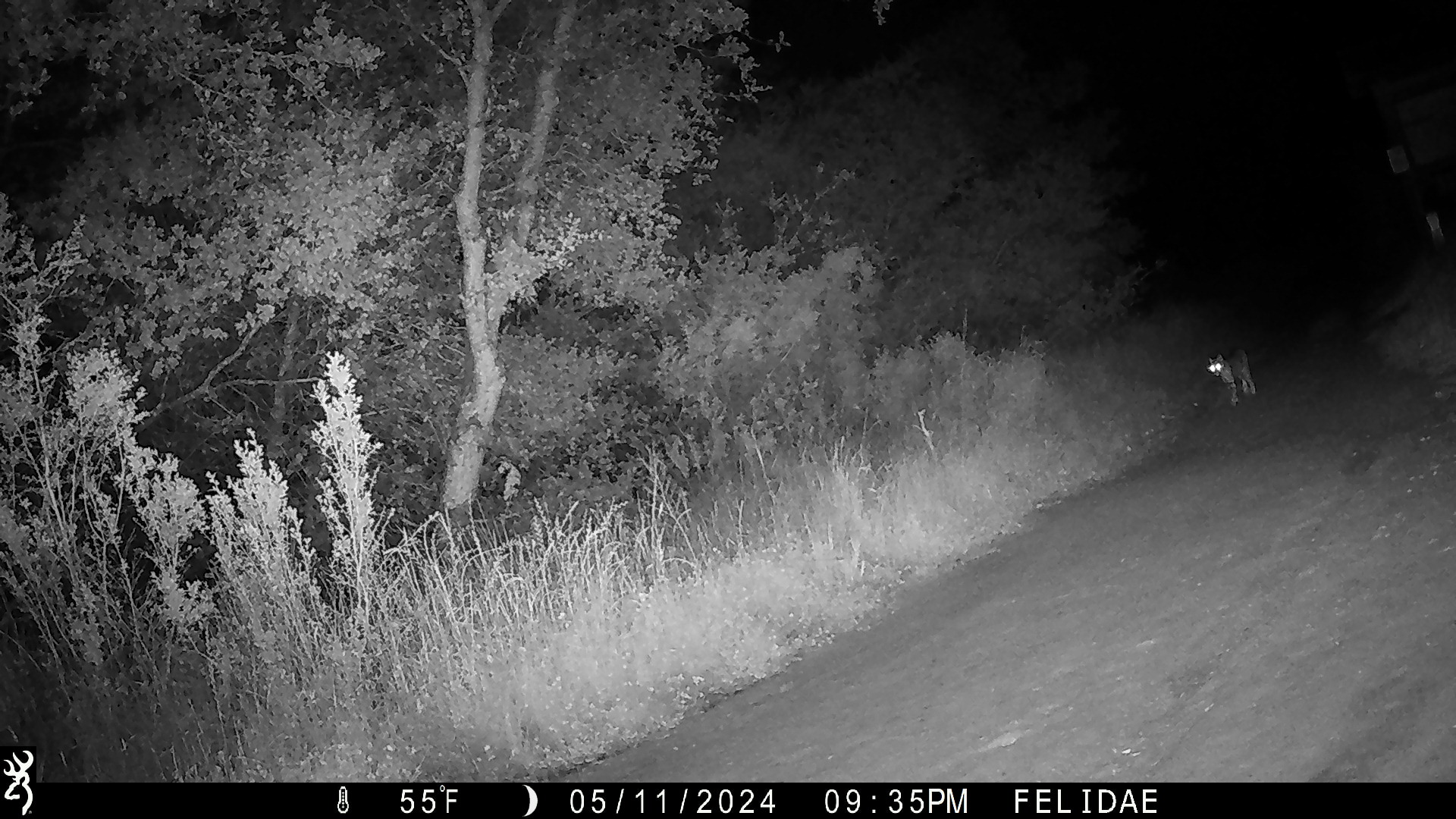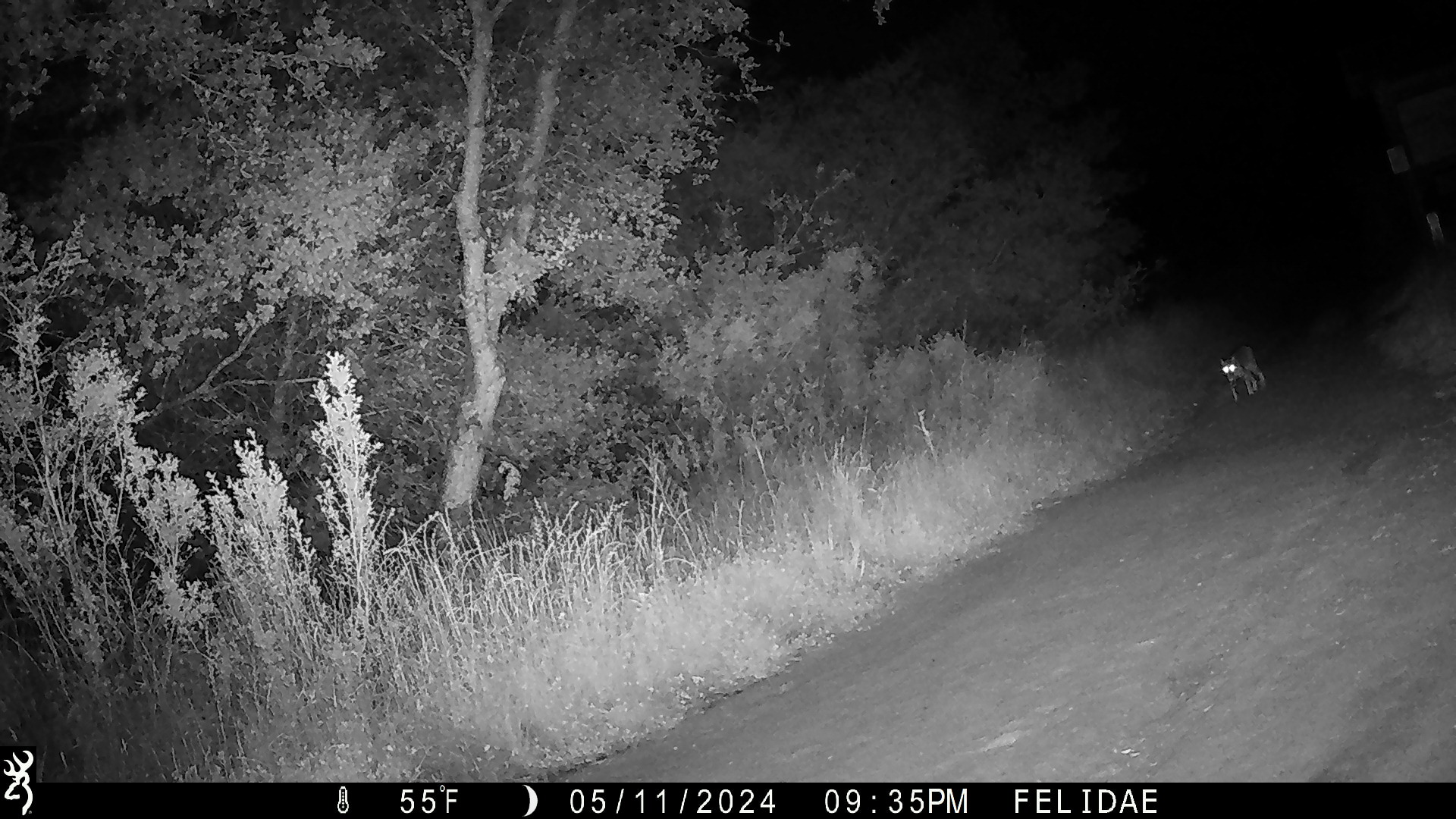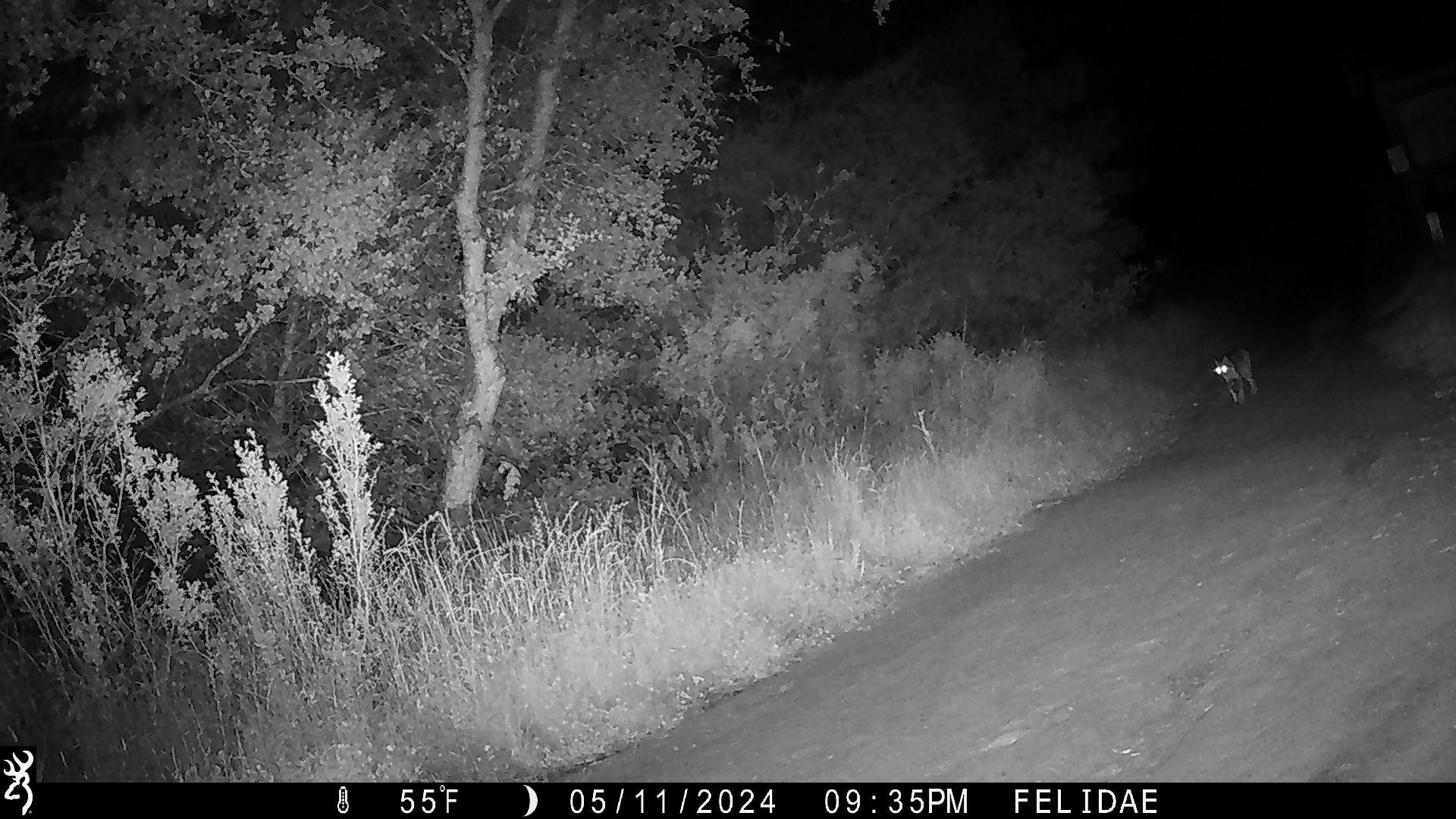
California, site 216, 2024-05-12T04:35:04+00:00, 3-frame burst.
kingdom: Animalia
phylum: Chordata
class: Mammalia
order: Carnivora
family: Felidae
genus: Lynx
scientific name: Lynx rufus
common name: bobcat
Bobcat (Lynx rufus).